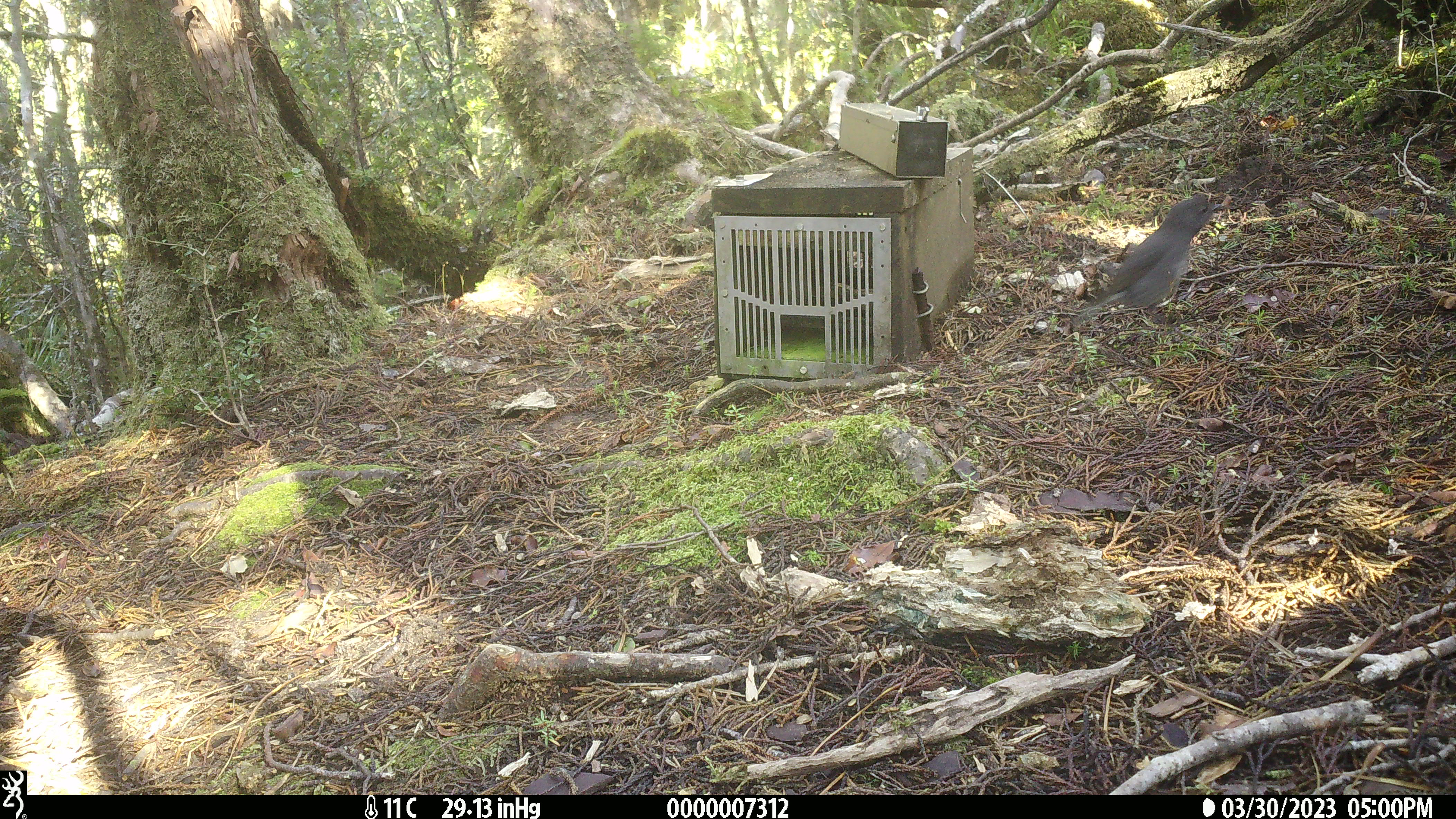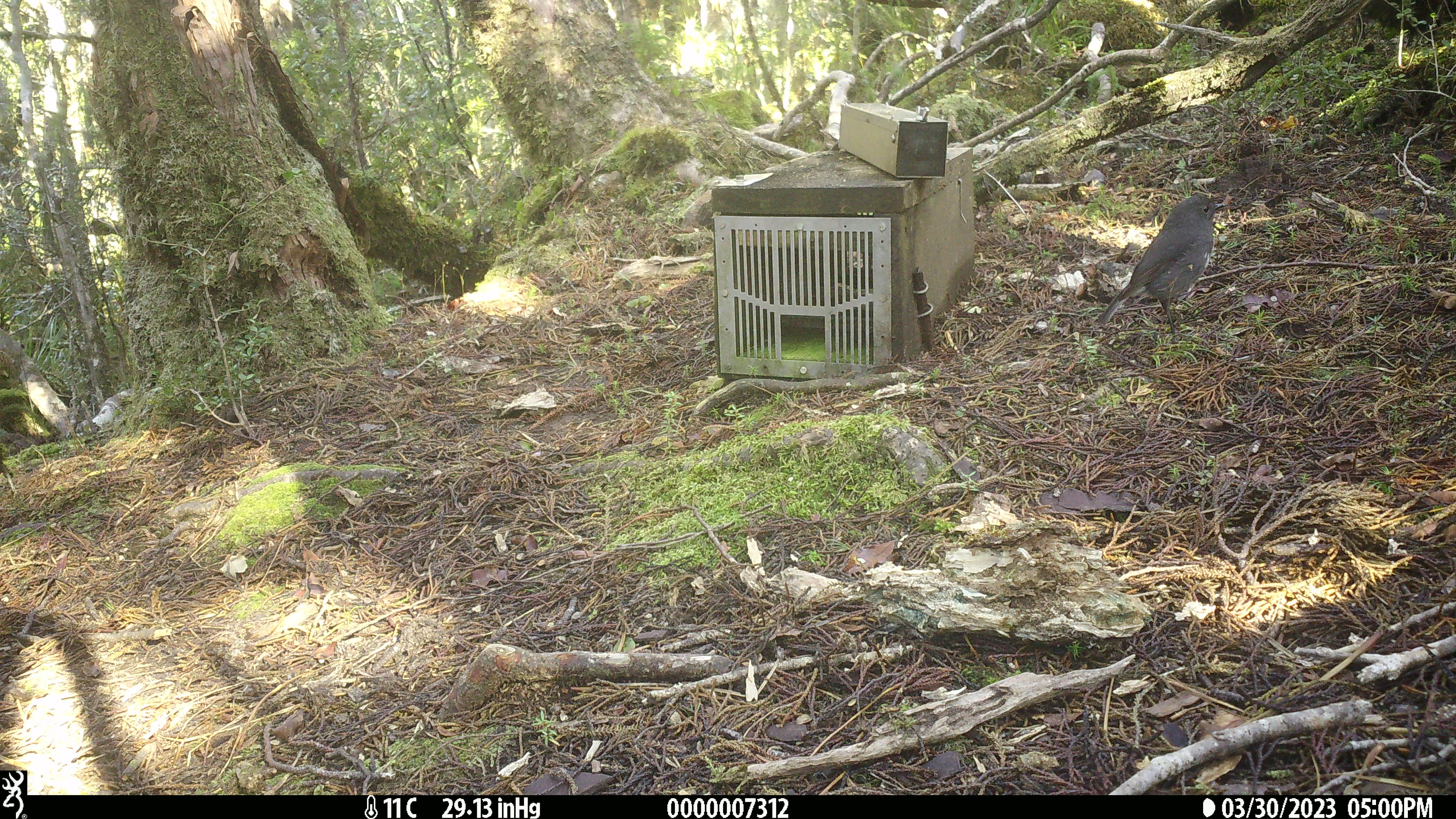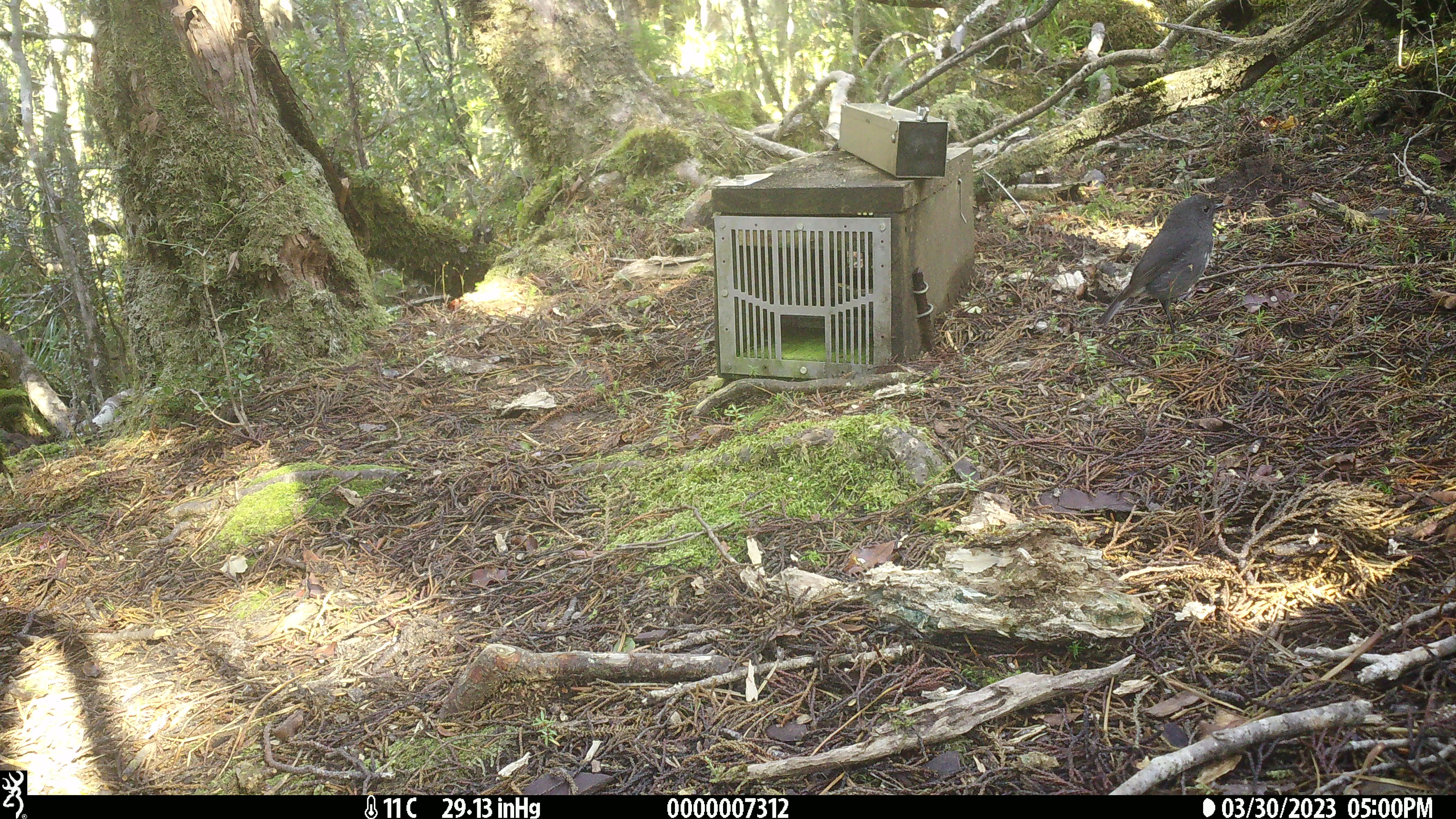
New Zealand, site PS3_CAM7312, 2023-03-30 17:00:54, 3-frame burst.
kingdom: Animalia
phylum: Chordata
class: Aves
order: Passeriformes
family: Petroicidae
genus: Petroica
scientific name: Petroica australis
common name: new zealand robin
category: robin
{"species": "robin (new zealand robin) (Petroica australis)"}